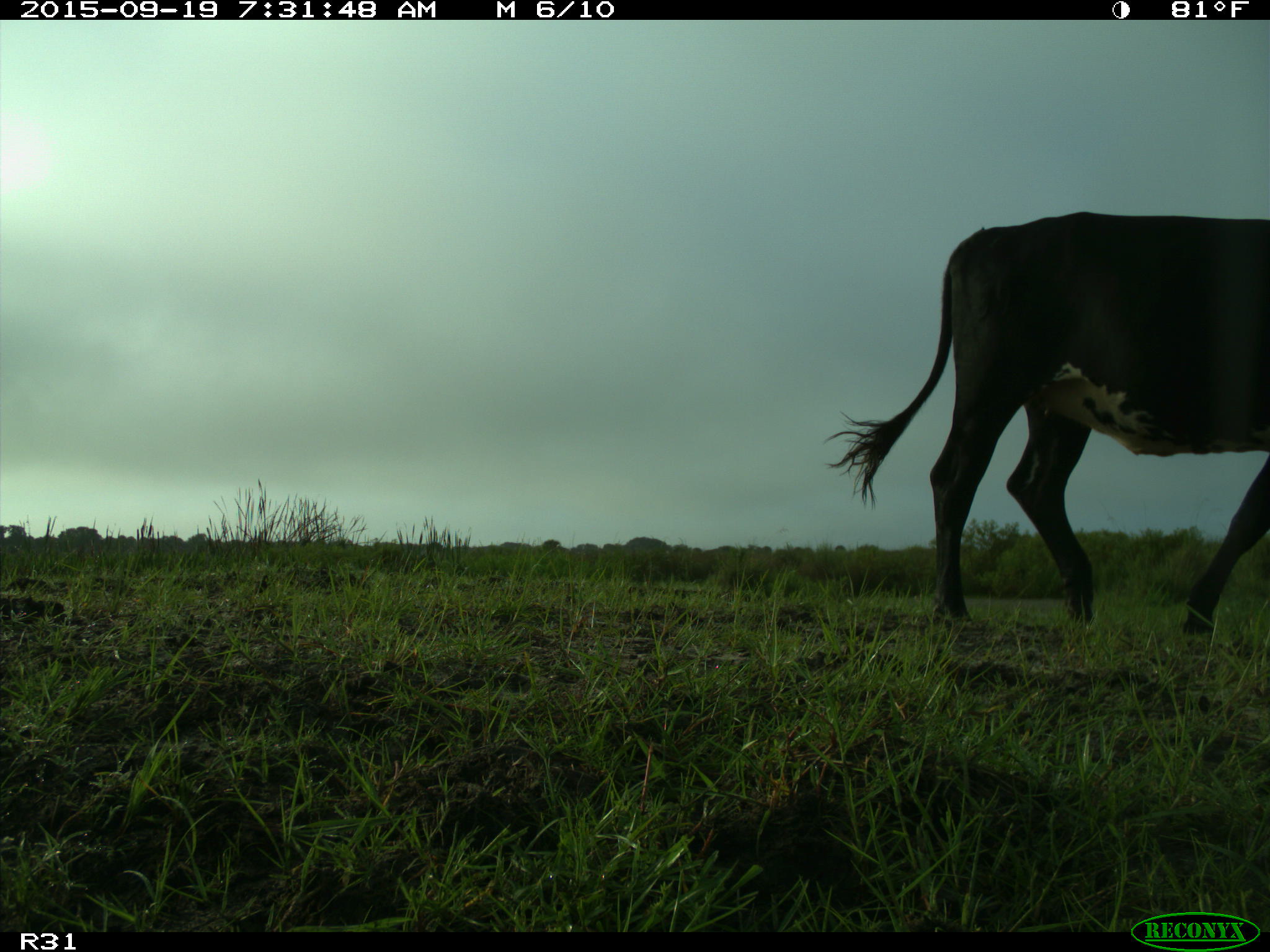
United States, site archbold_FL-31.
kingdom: Animalia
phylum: Chordata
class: Mammalia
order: Artiodactyla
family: Bovidae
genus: Bos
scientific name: Bos taurus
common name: domestic cow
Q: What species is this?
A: Bos taurus (domestic cow).